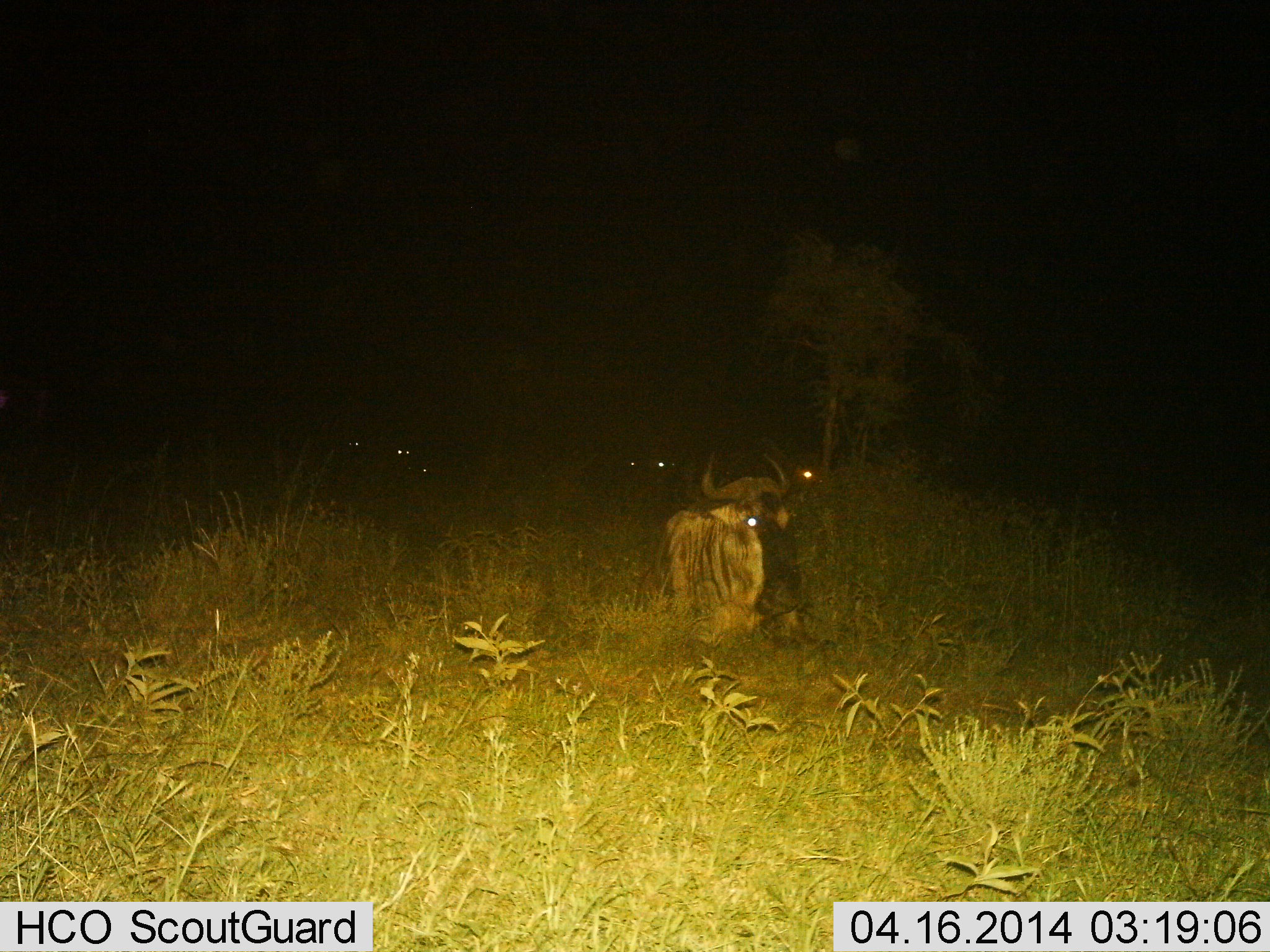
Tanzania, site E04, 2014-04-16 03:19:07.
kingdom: Animalia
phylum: Chordata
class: Mammalia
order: Artiodactyla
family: Bovidae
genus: Connochaetes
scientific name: Connochaetes taurinus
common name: blue wildebeest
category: wildebeest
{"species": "wildebeest (blue wildebeest) (Connochaetes taurinus)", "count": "3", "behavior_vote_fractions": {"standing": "40%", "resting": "60%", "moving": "0%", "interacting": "0%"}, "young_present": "0%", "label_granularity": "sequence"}